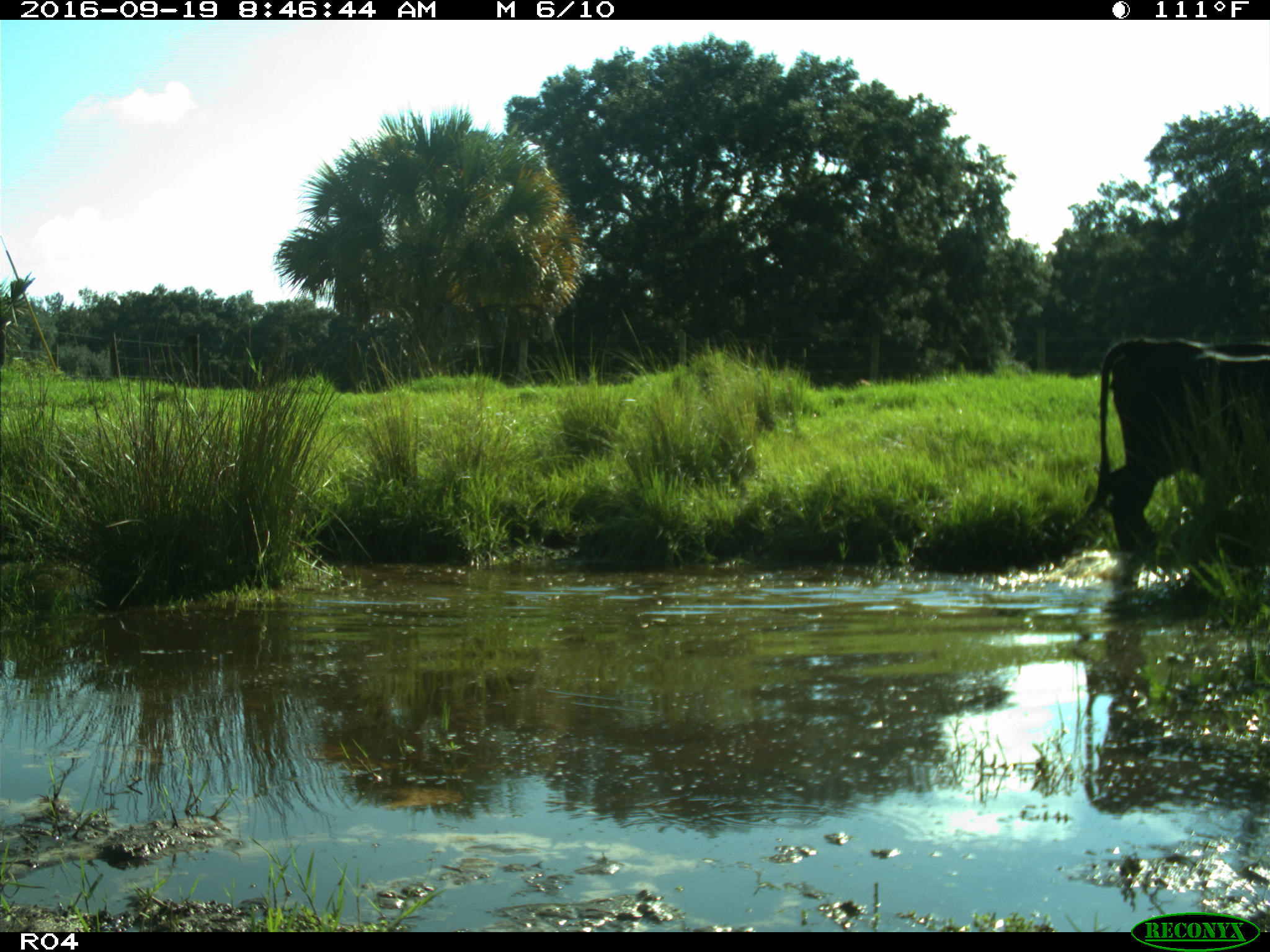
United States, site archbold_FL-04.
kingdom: Animalia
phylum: Chordata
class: Mammalia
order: Artiodactyla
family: Bovidae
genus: Bos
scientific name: Bos taurus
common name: domestic cow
Bos taurus (domestic cow).